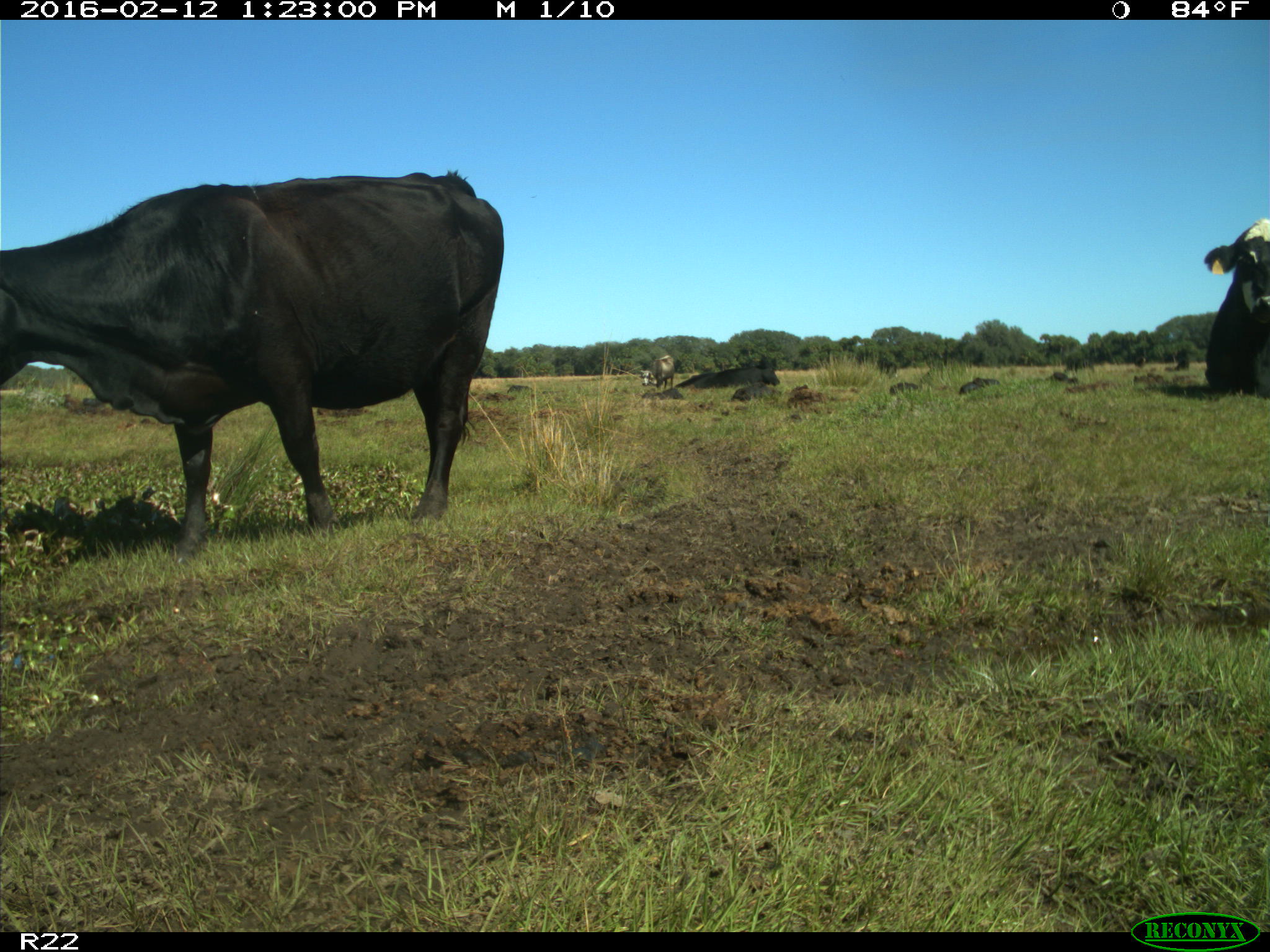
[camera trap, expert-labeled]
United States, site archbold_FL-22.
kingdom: Animalia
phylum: Chordata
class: Mammalia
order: Artiodactyla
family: Bovidae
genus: Bos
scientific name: Bos taurus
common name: domestic cow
Bos taurus (domestic cow).